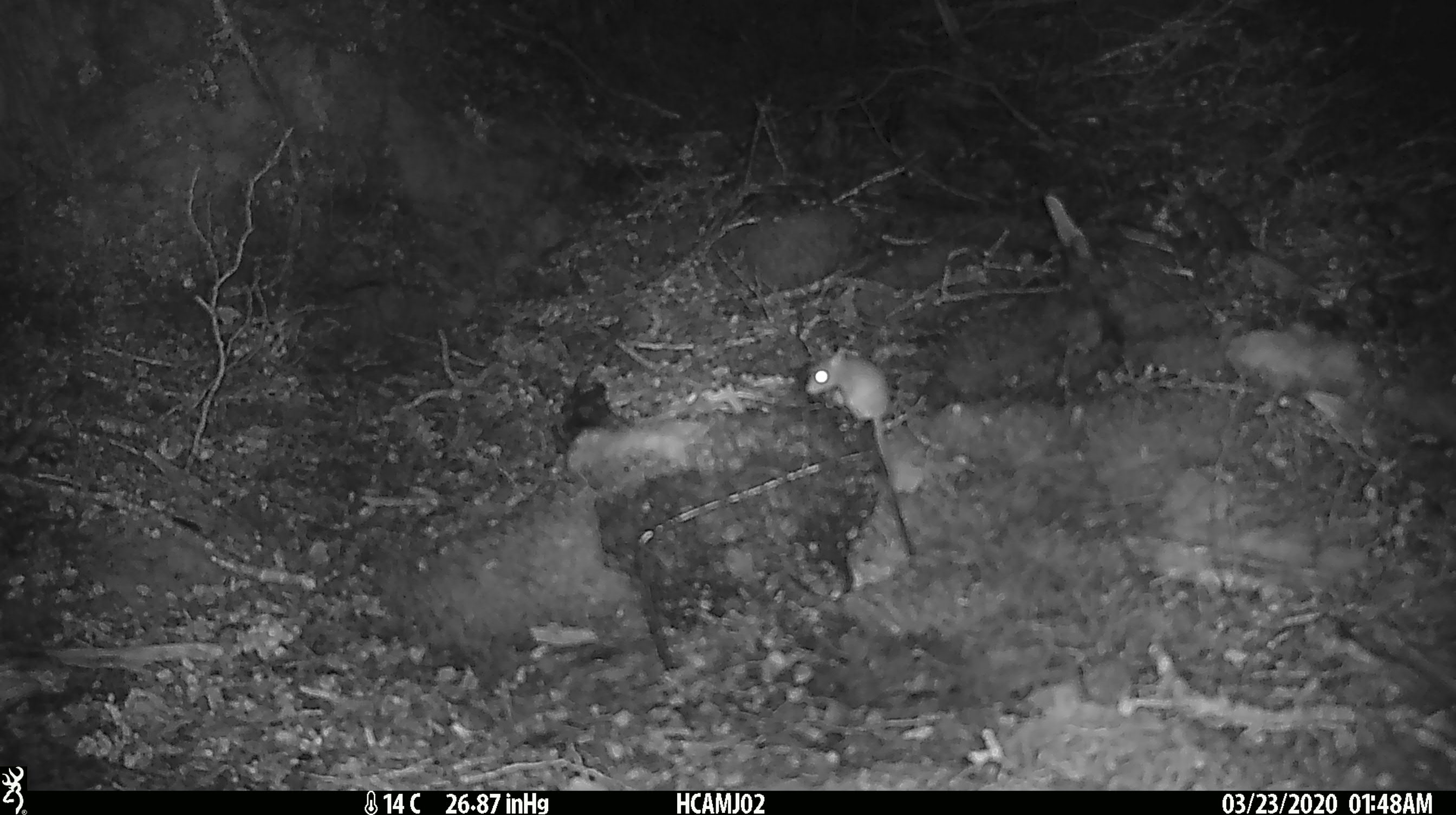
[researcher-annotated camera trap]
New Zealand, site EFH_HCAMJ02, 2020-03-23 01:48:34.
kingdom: Animalia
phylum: Chordata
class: Mammalia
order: Rodentia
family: Muridae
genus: Mus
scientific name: Mus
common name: mouse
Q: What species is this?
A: Mouse (Mus).